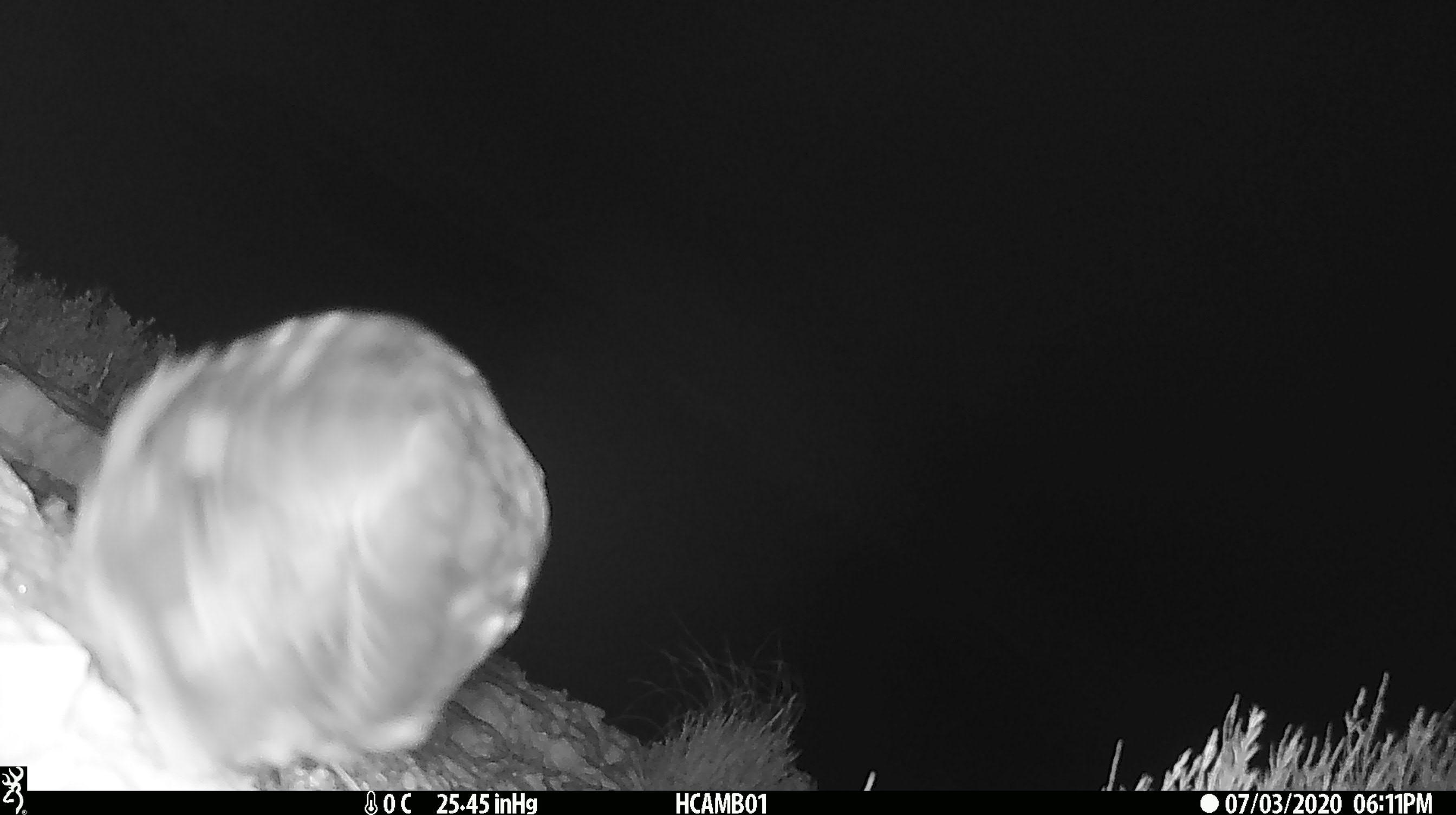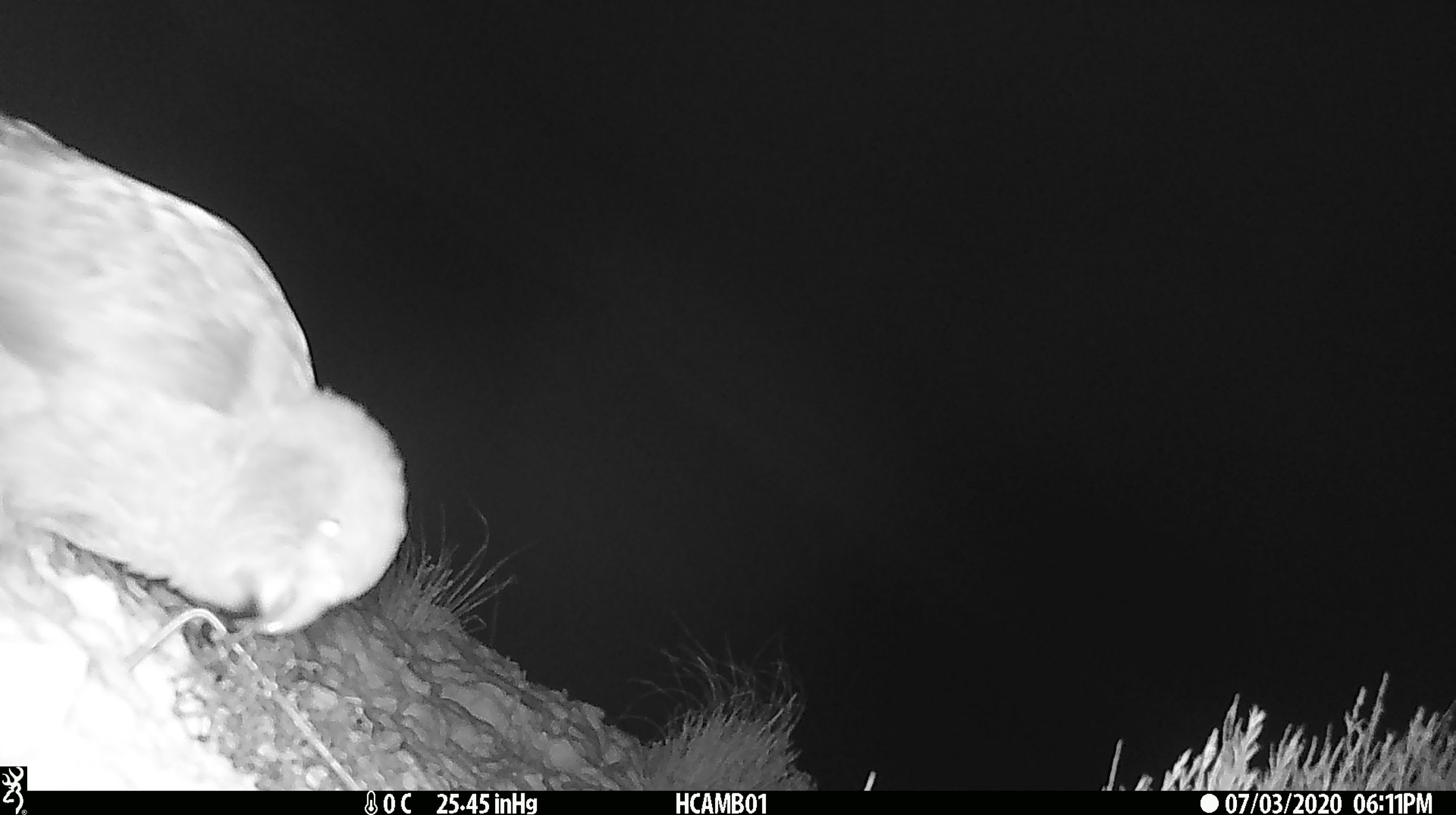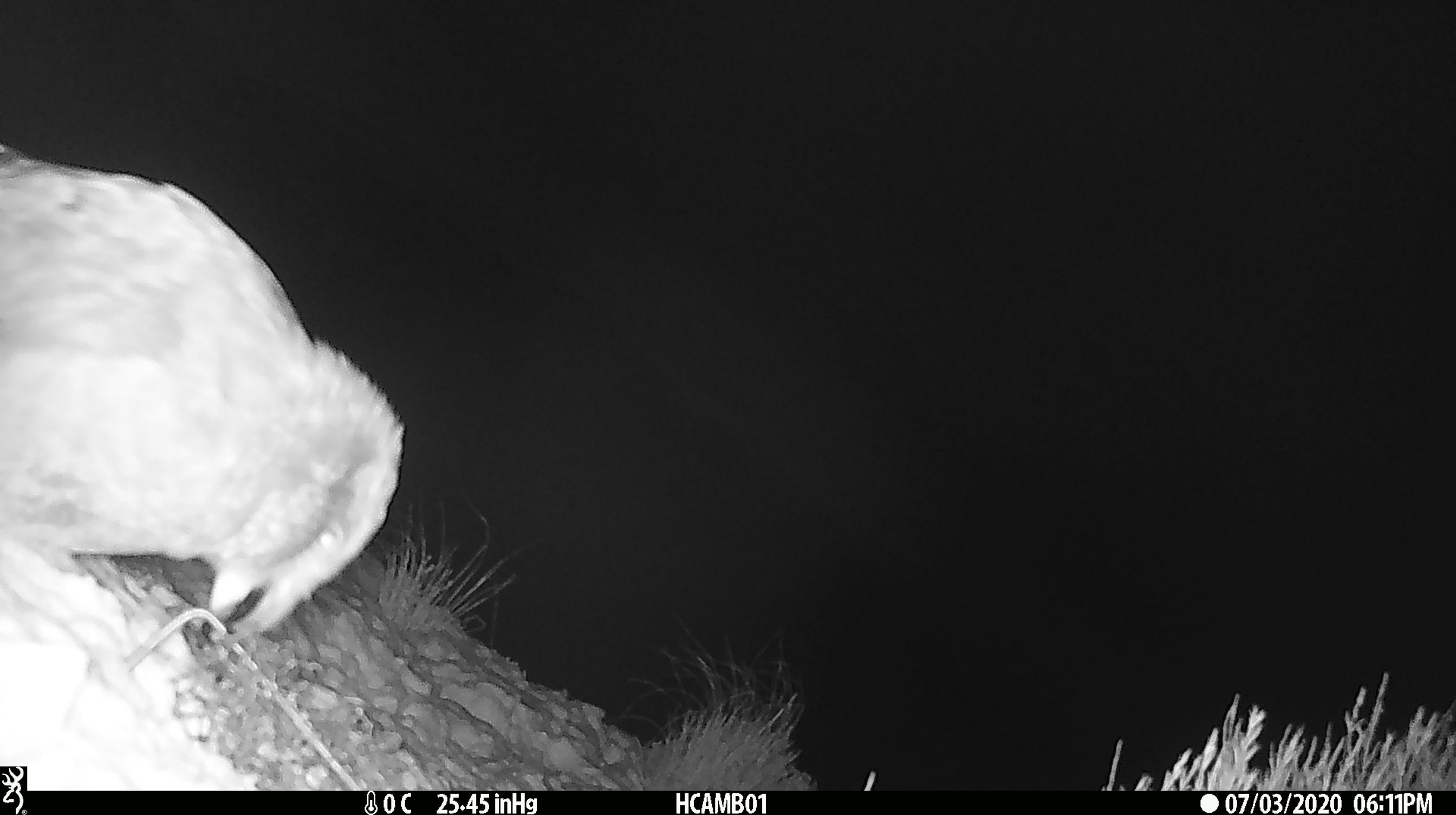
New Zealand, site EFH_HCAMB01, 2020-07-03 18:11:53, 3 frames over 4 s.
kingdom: Animalia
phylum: Chordata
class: Aves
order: Psittaciformes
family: Strigopidae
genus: Nestor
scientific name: Nestor notabilis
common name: kea